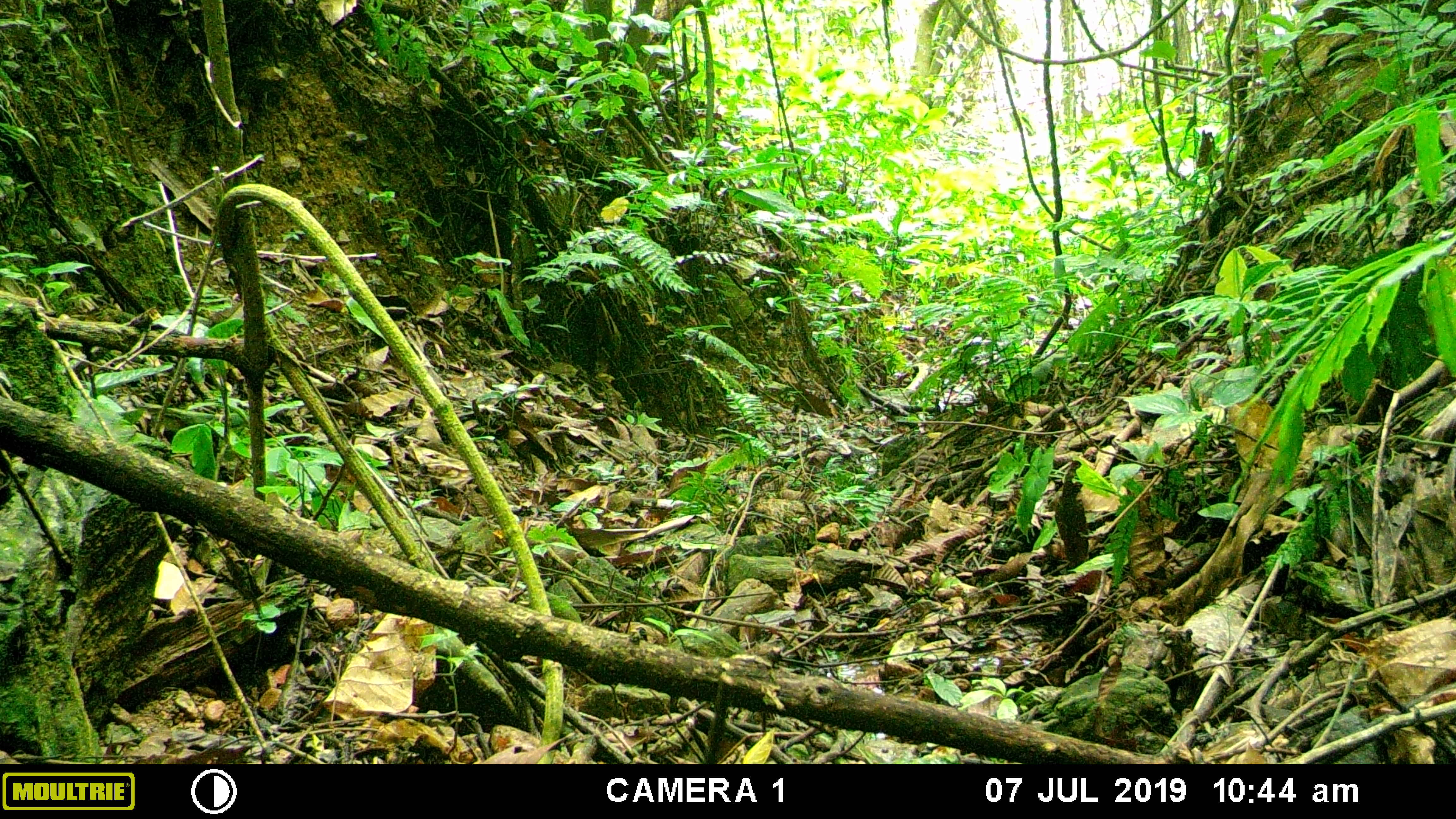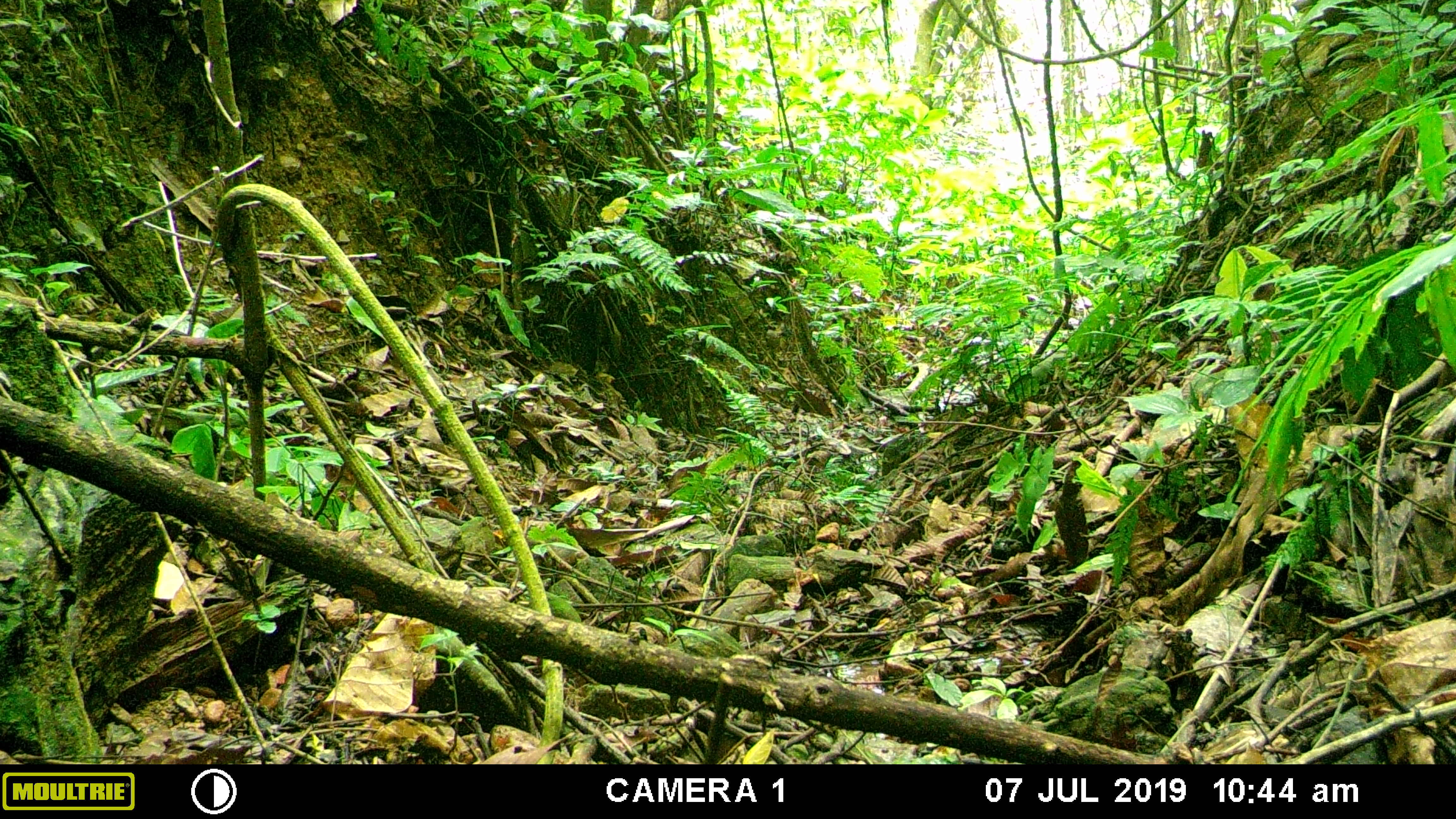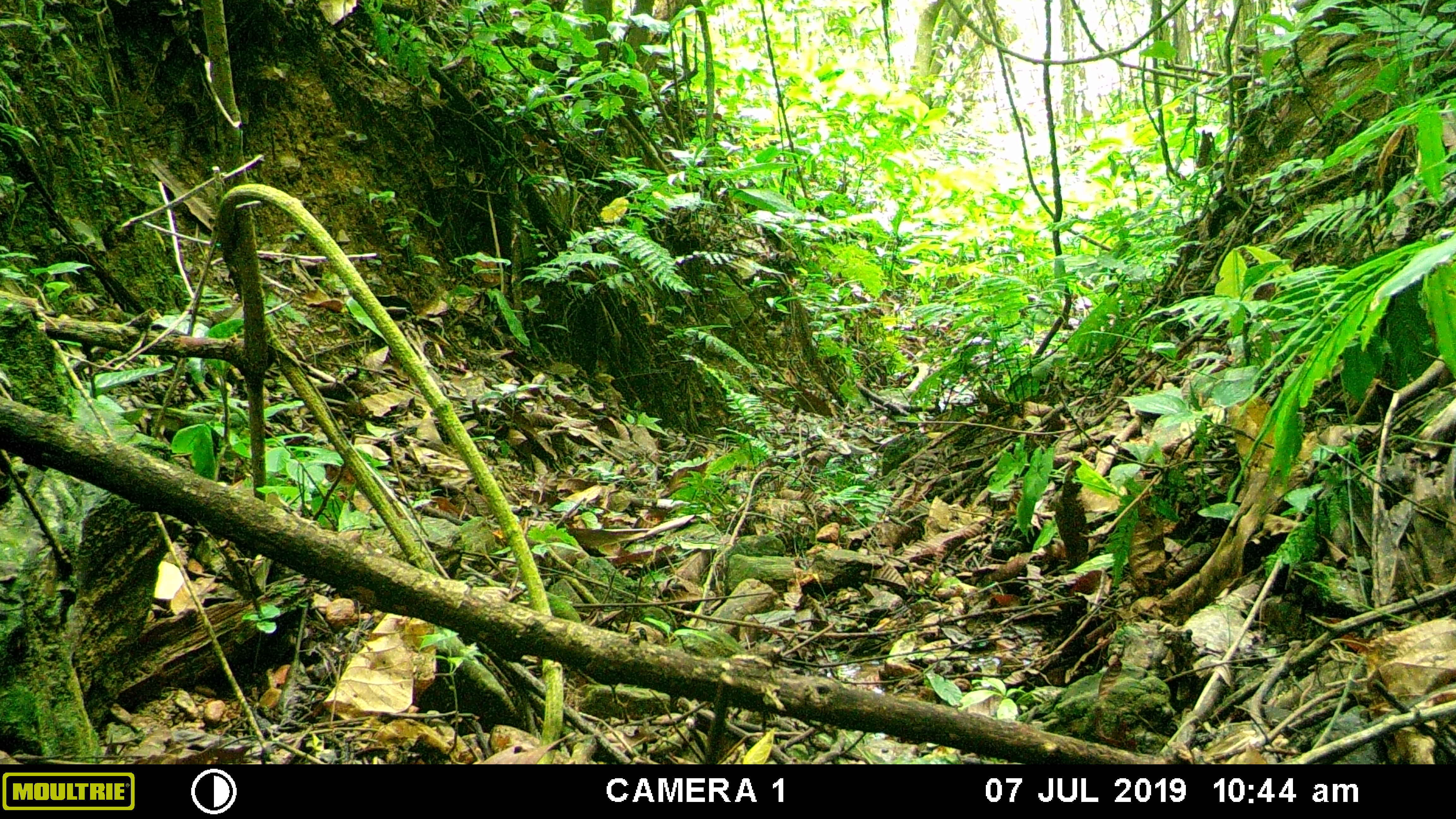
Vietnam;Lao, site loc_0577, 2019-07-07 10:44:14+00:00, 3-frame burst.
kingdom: Animalia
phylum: Chordata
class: Mammalia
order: Artiodactyla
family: Suidae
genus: Sus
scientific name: Sus scrofa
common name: eurasian wild pig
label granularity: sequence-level